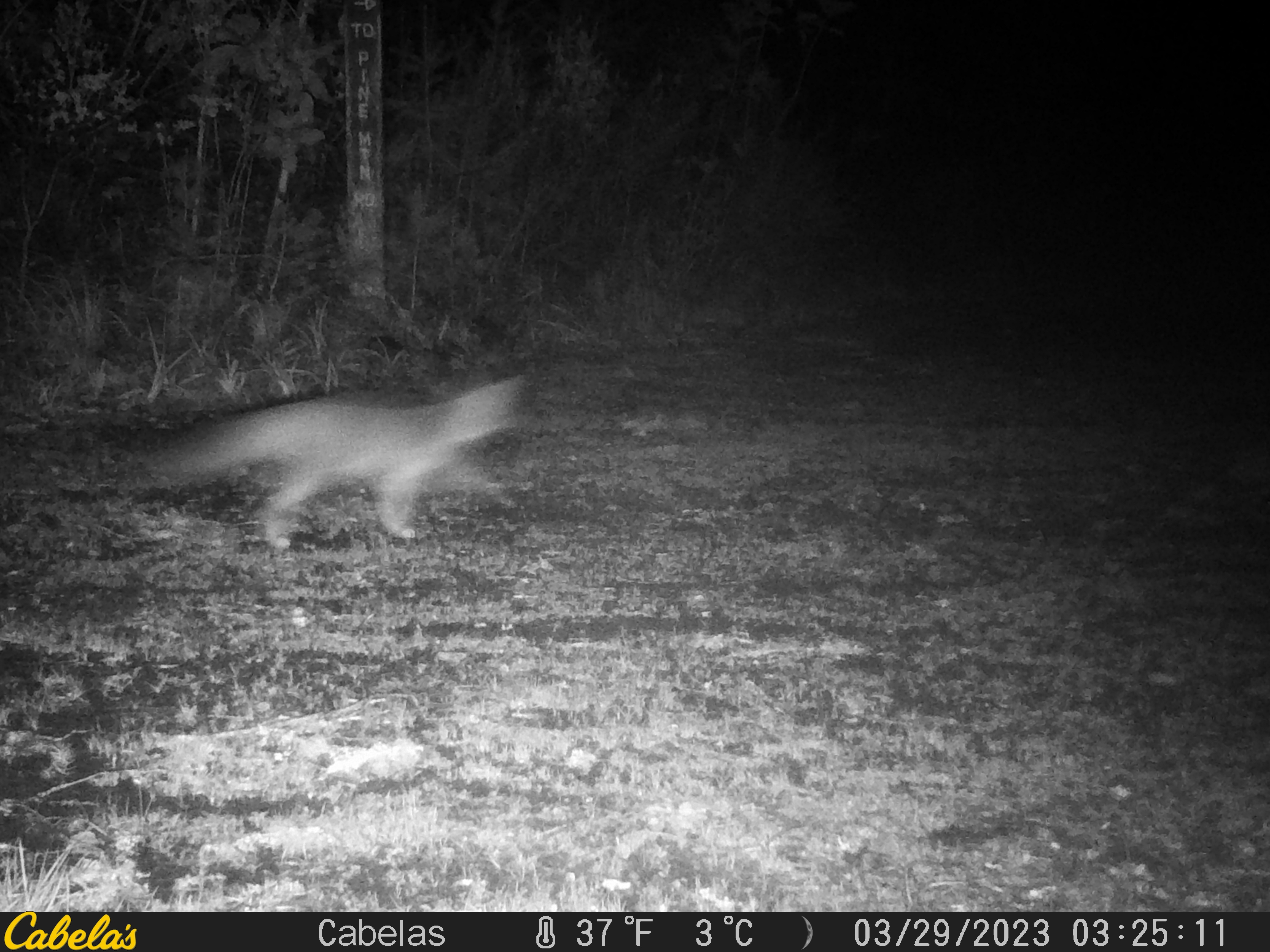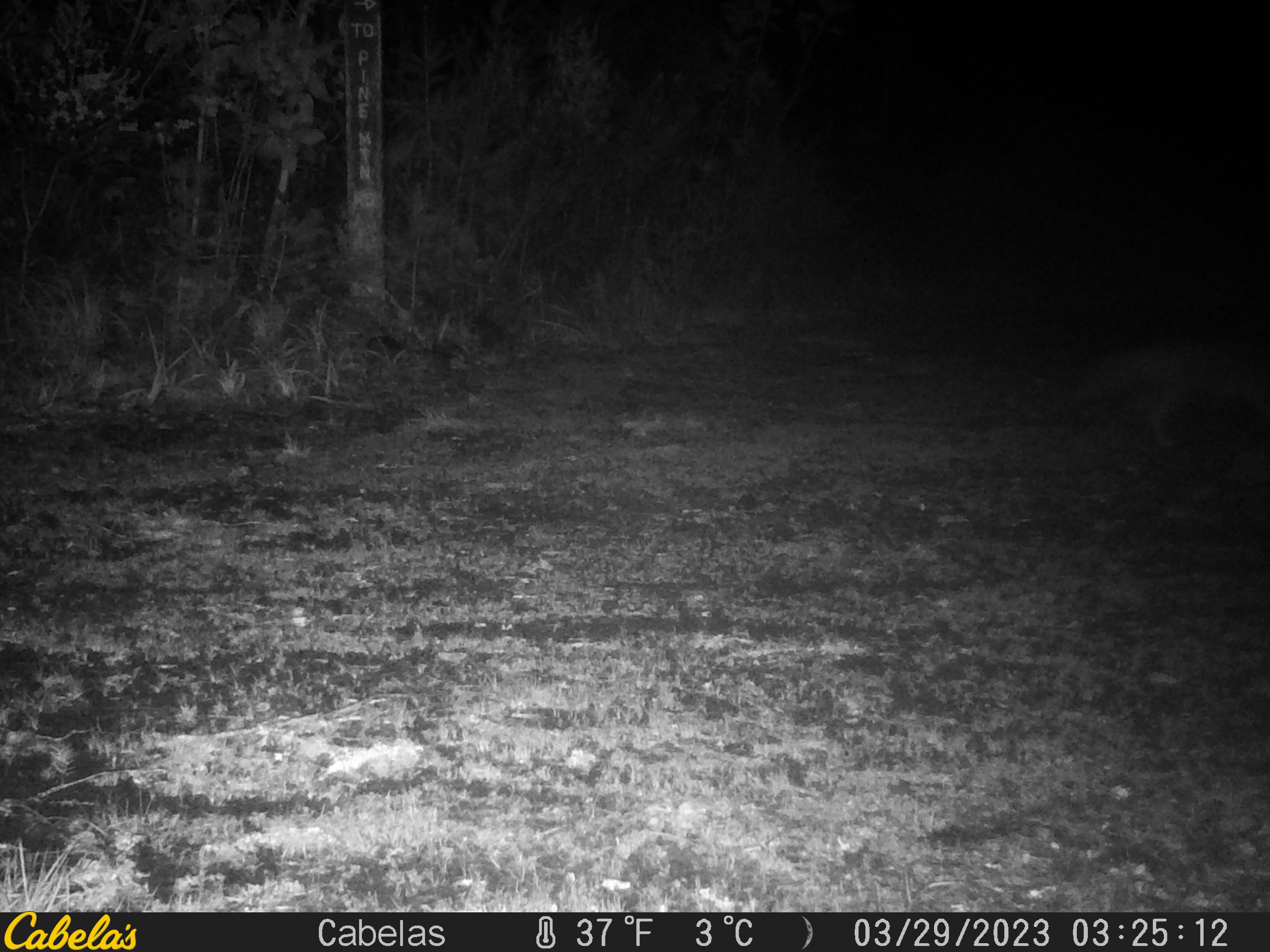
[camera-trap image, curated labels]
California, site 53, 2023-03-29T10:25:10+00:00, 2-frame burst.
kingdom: Animalia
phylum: Chordata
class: Mammalia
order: Carnivora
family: Canidae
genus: Urocyon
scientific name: Urocyon cinereoargenteus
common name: gray fox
Gray fox (Urocyon cinereoargenteus).